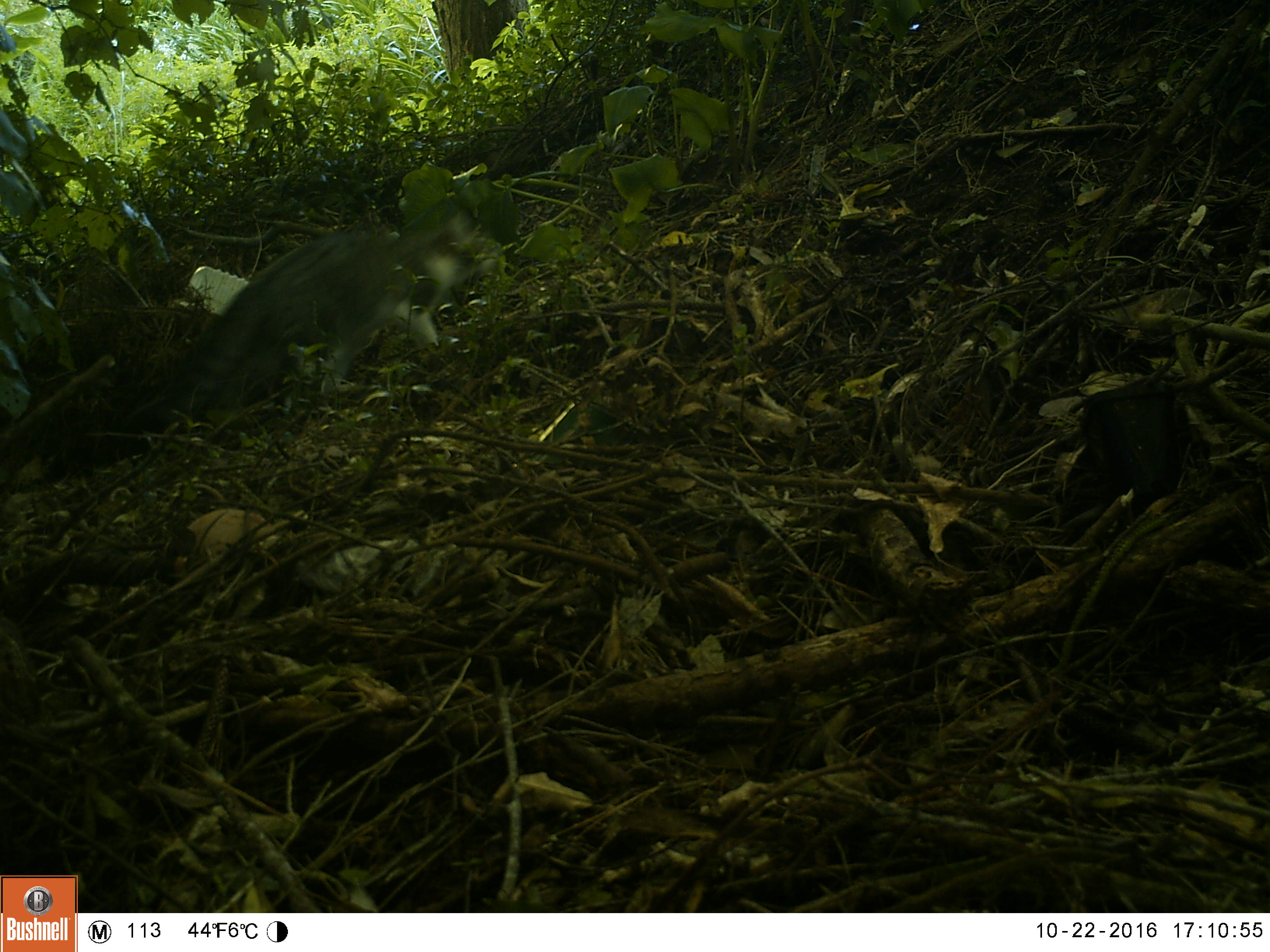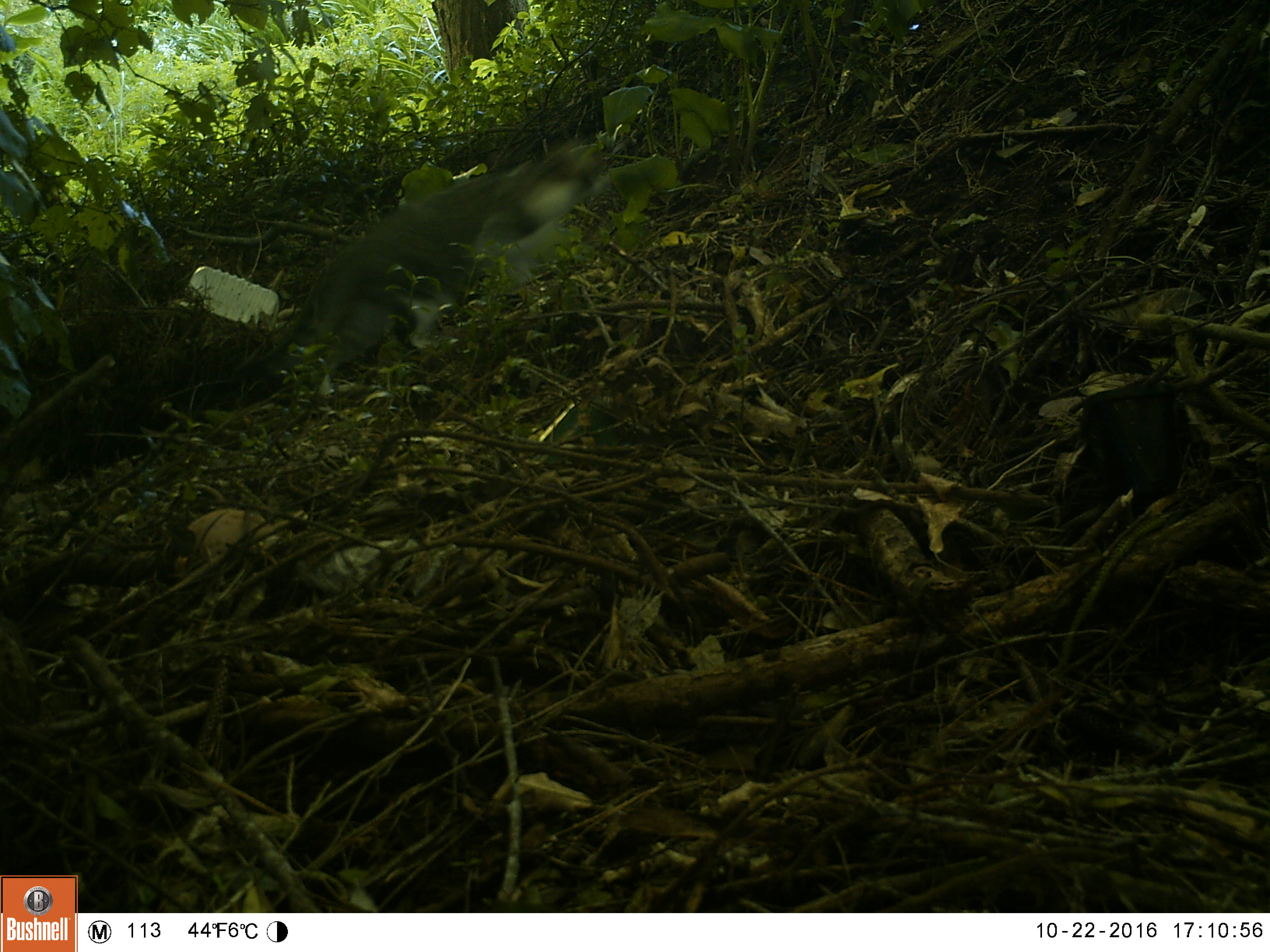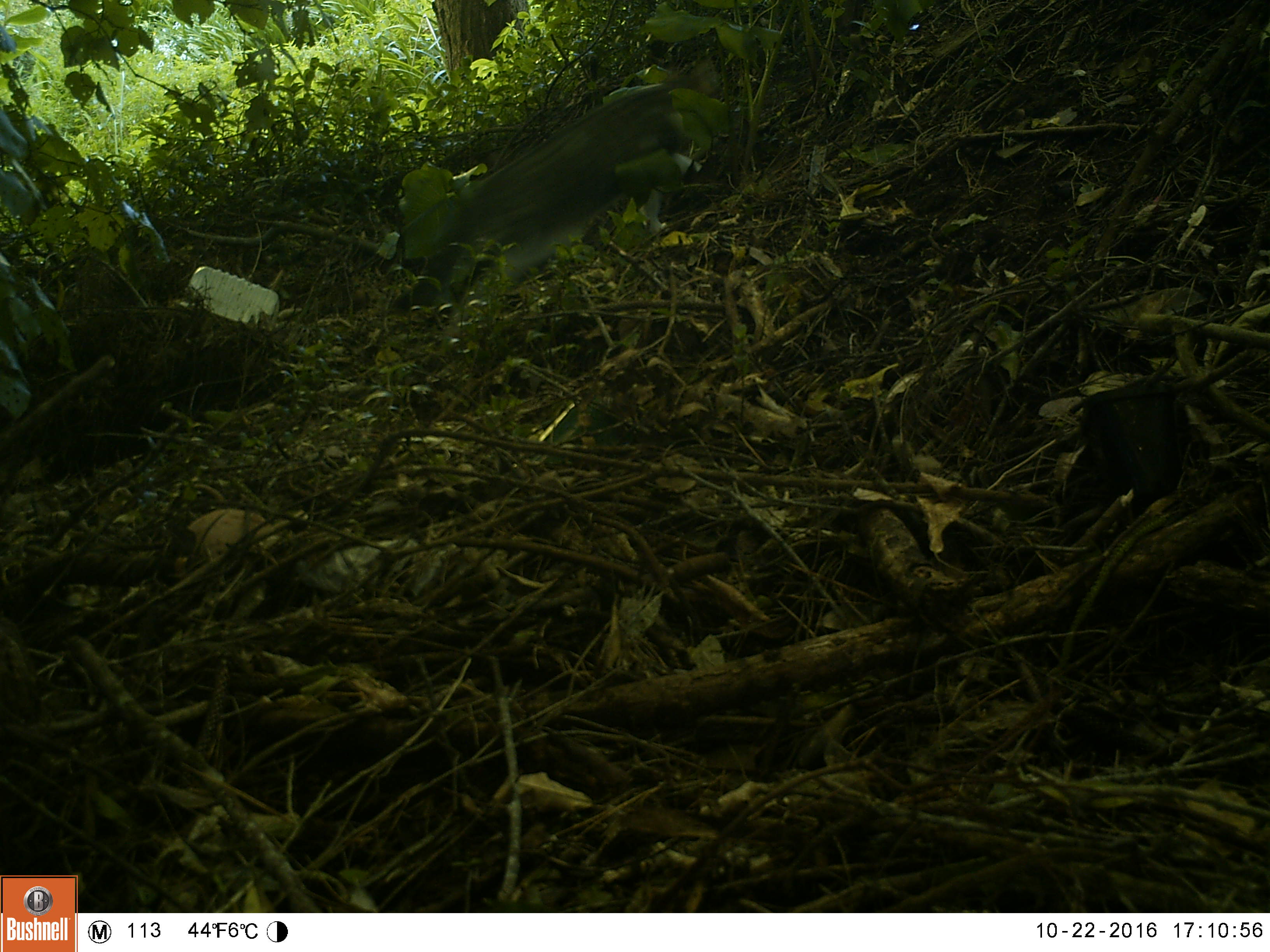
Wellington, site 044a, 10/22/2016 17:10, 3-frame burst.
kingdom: Animalia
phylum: Chordata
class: Mammalia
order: Carnivora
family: Felidae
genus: Felis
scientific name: Felis catus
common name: cat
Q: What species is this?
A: Cat (Felis catus).